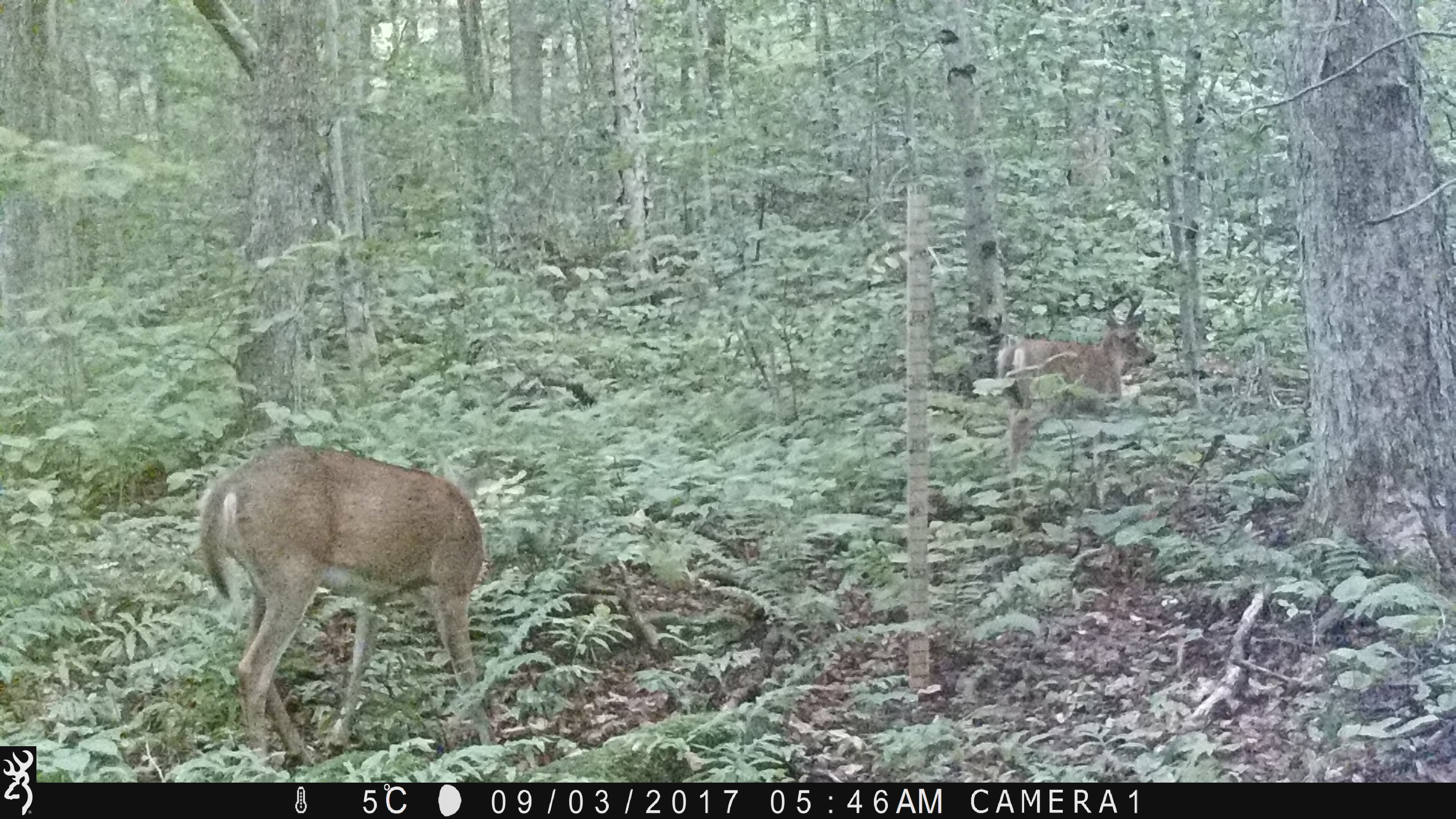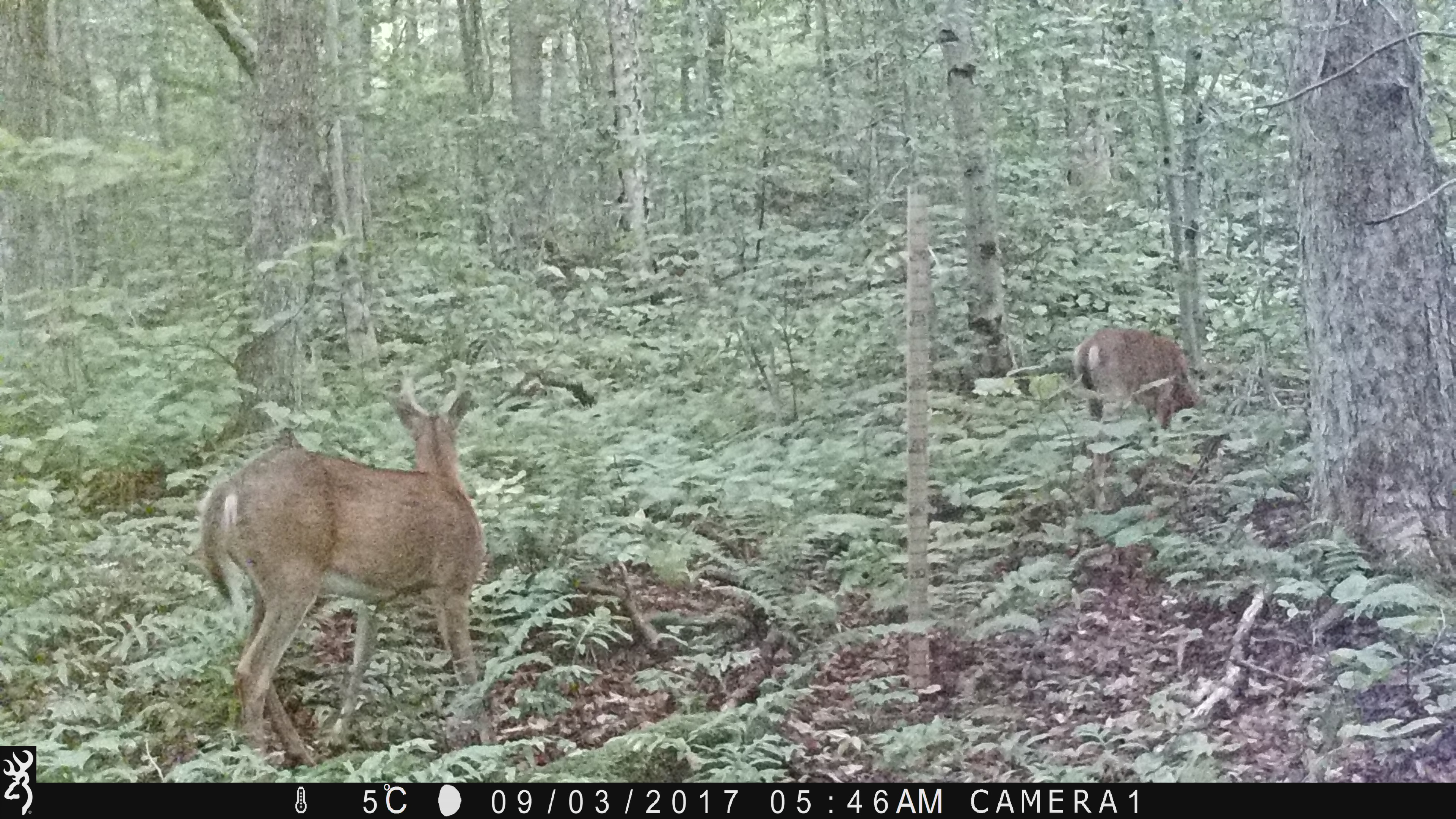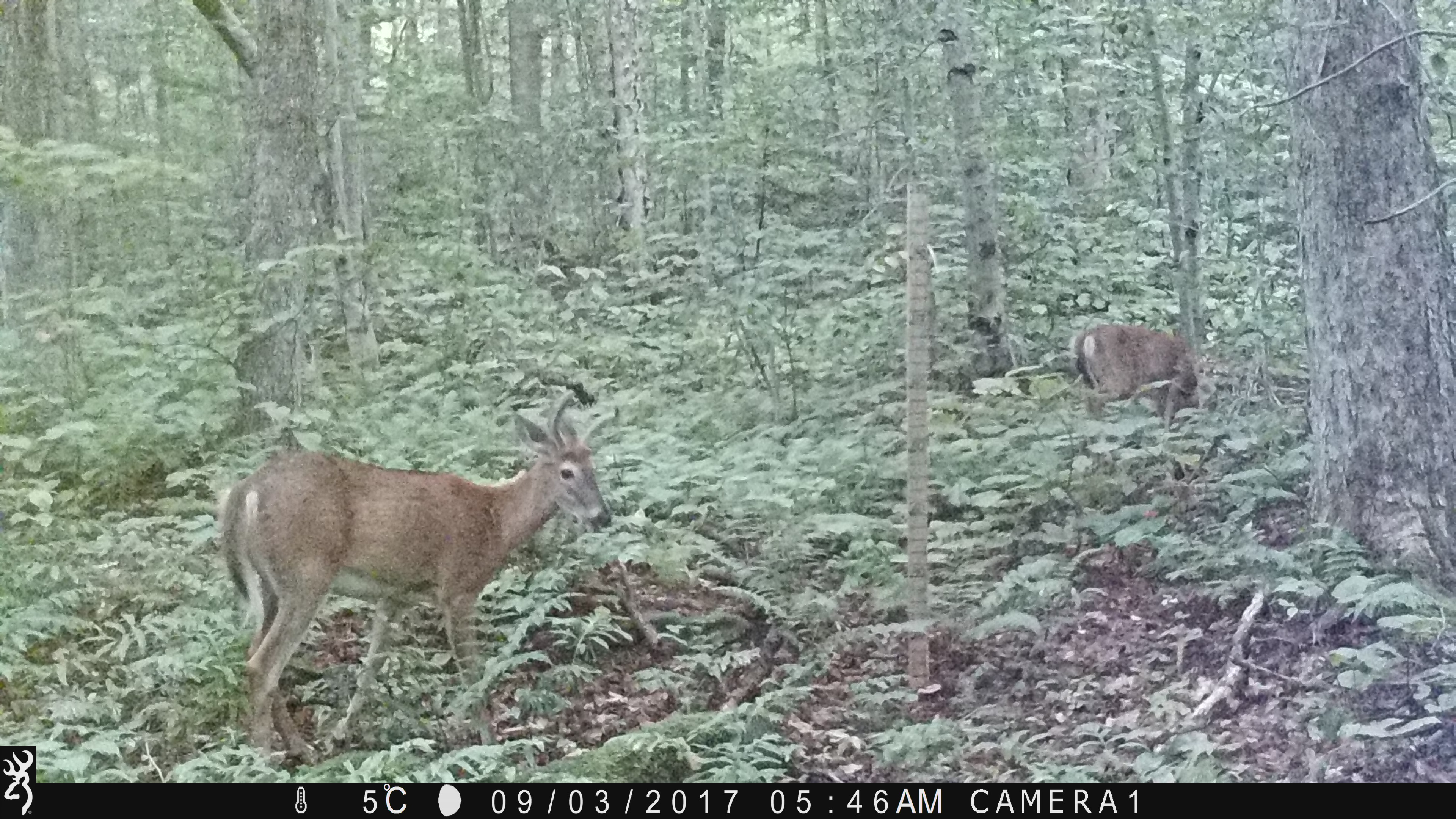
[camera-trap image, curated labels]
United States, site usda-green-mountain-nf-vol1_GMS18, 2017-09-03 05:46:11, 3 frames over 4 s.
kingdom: Animalia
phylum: Chordata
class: Mammalia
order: Artiodactyla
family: Cervidae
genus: Odocoileus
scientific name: Odocoileus virginianus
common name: white-tailed deer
White-tailed deer (Odocoileus virginianus).